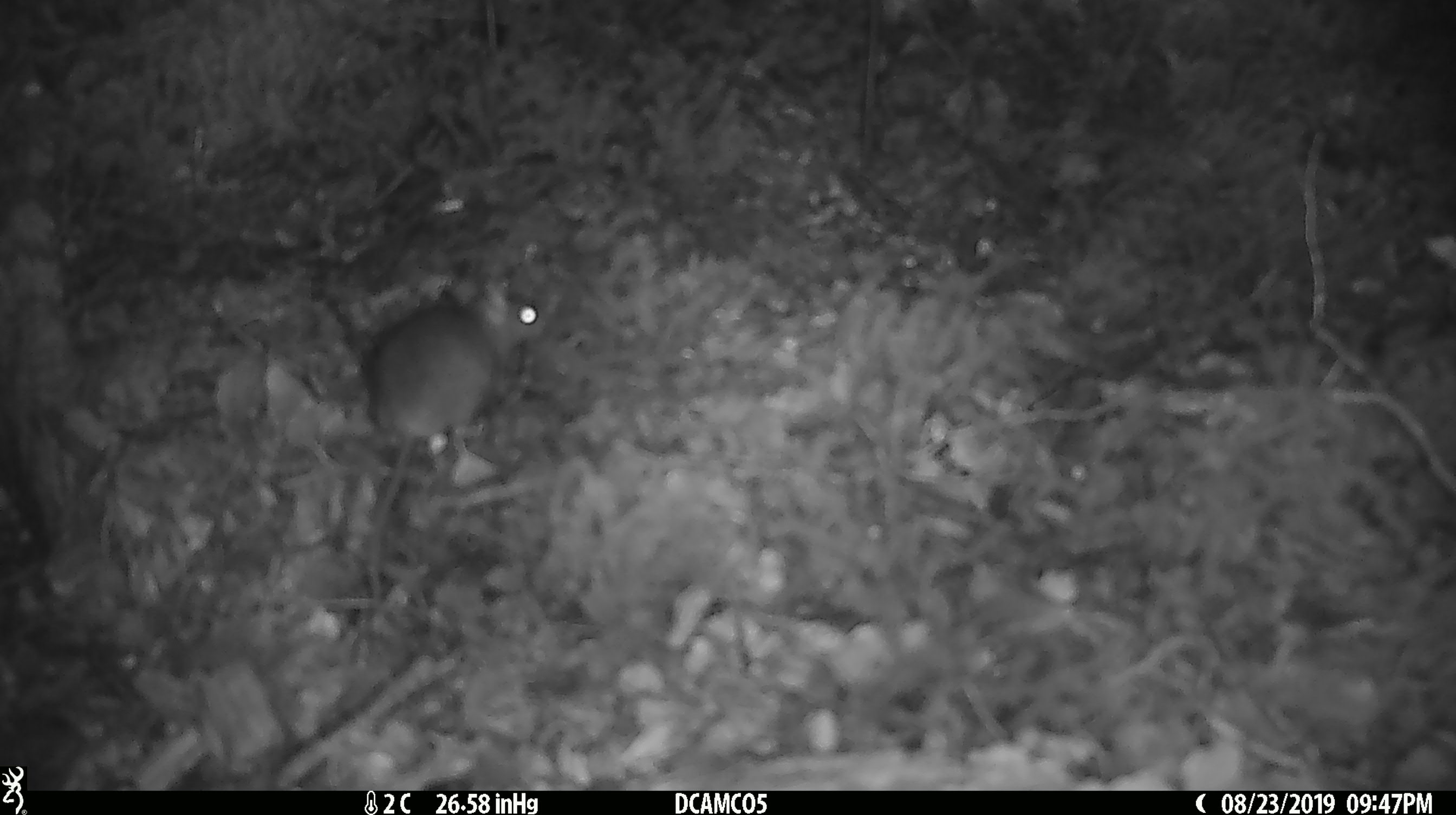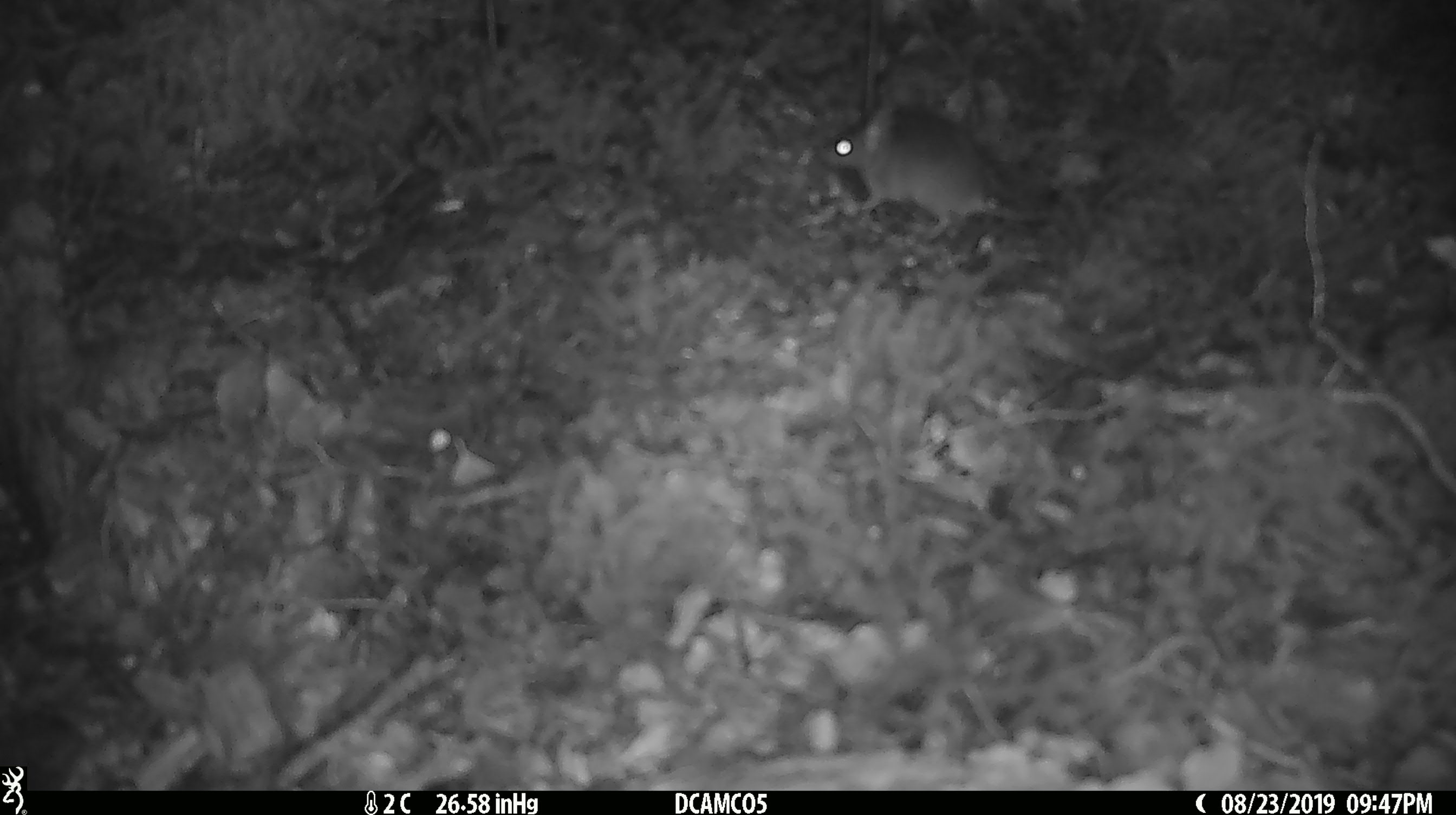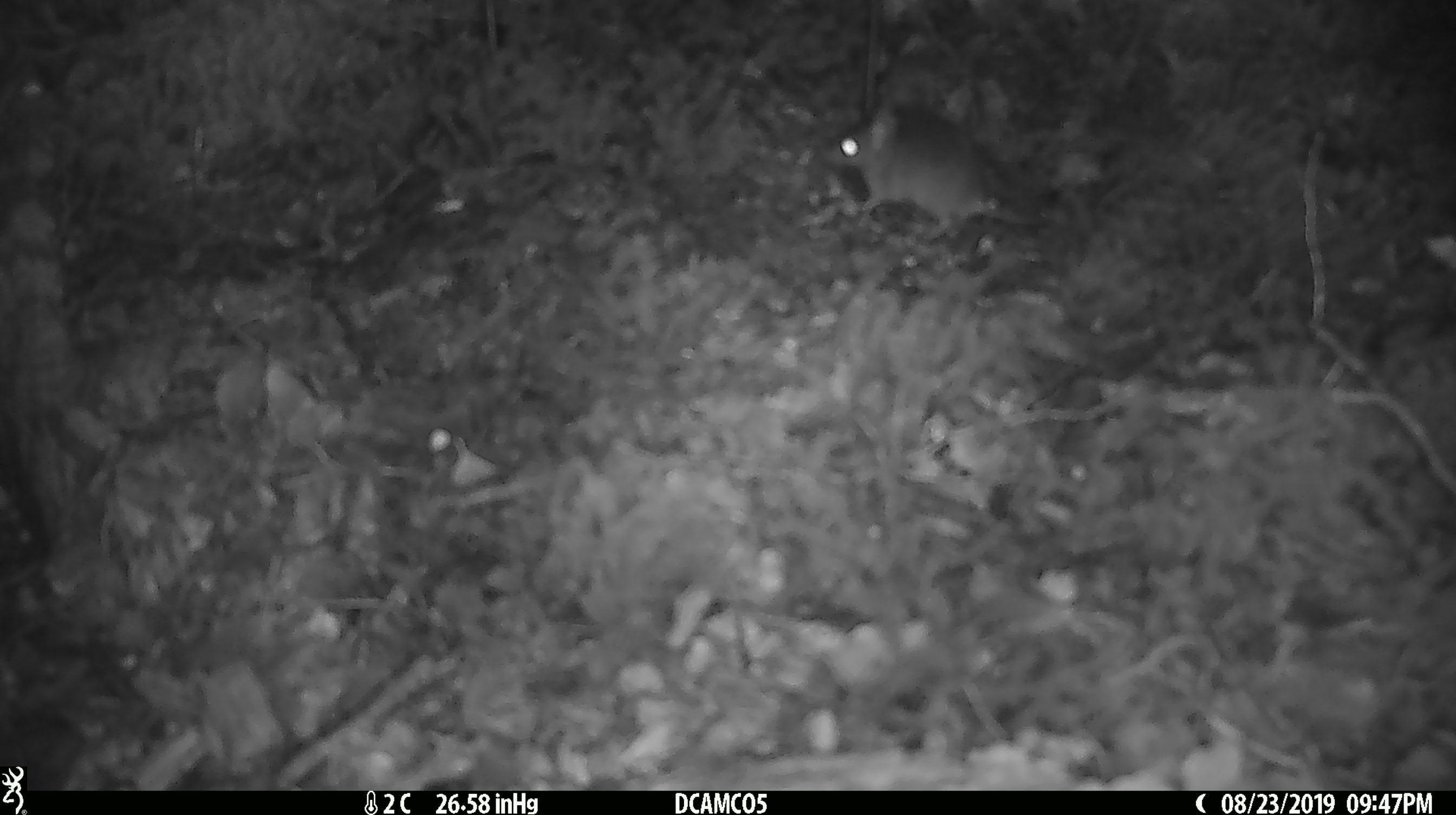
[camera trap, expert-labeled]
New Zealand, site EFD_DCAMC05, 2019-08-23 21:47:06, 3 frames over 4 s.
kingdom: Animalia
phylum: Chordata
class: Mammalia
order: Rodentia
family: Muridae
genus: Mus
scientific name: Mus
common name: mouse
Mouse (Mus).